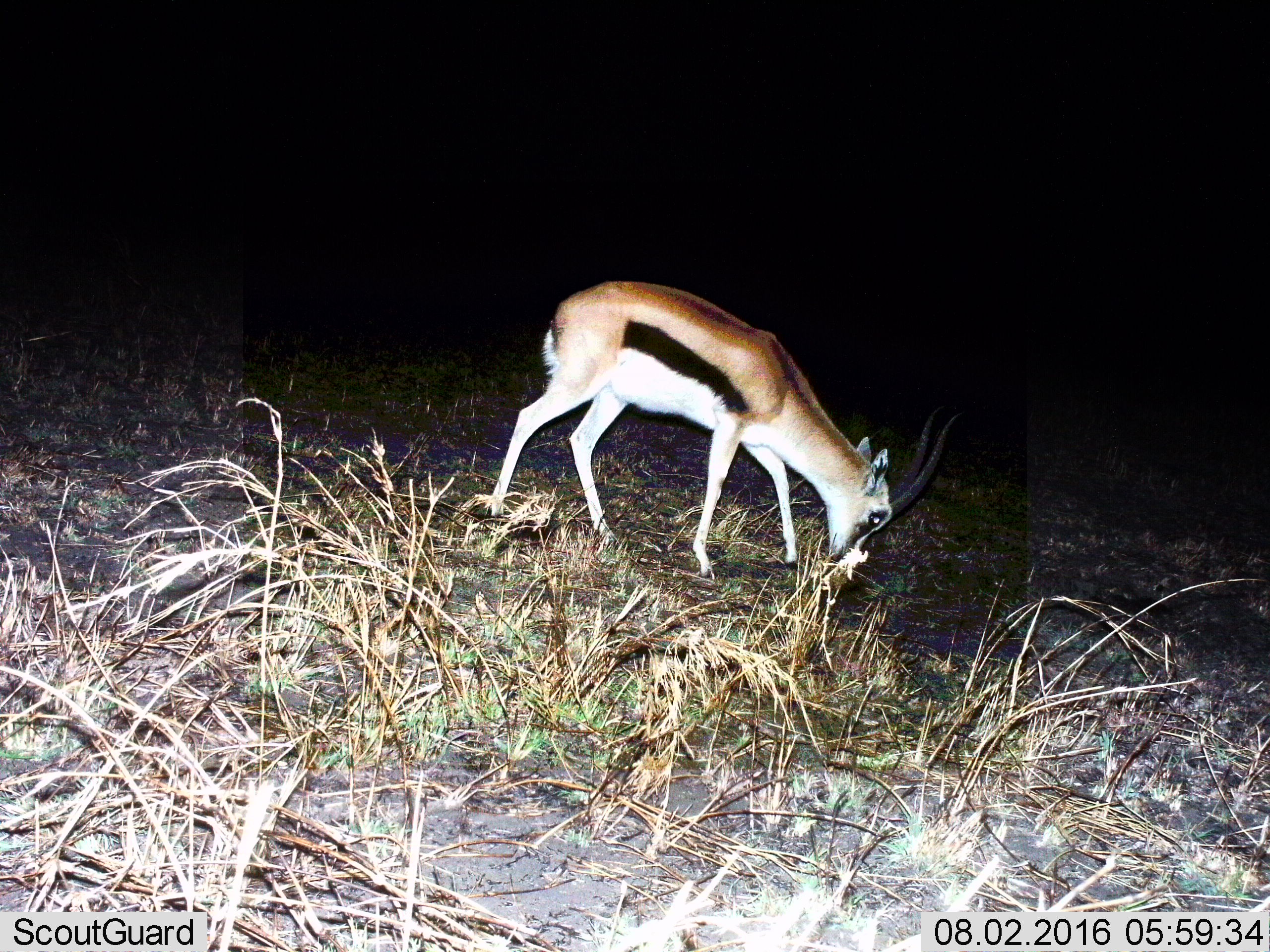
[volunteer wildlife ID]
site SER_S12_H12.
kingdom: Animalia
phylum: Chordata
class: Mammalia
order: Artiodactyla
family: Bovidae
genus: Eudorcas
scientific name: Eudorcas thomsonii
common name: thomson's gazelle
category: gazellethomsons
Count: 1.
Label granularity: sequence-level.